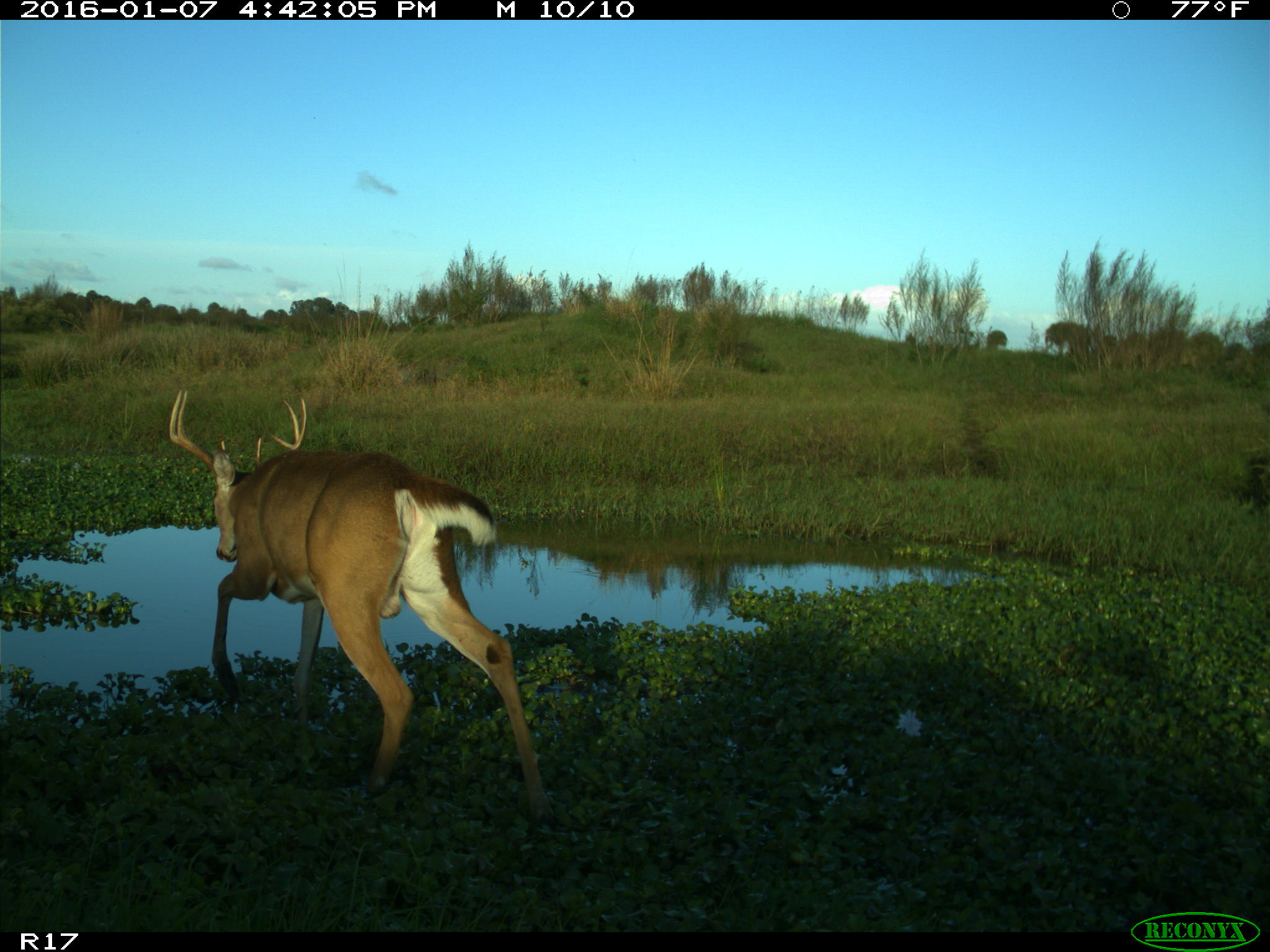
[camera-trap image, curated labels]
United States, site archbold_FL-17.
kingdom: Animalia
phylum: Chordata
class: Mammalia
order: Artiodactyla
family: Cervidae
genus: Odocoileus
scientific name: Odocoileus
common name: deer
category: unidentified deer